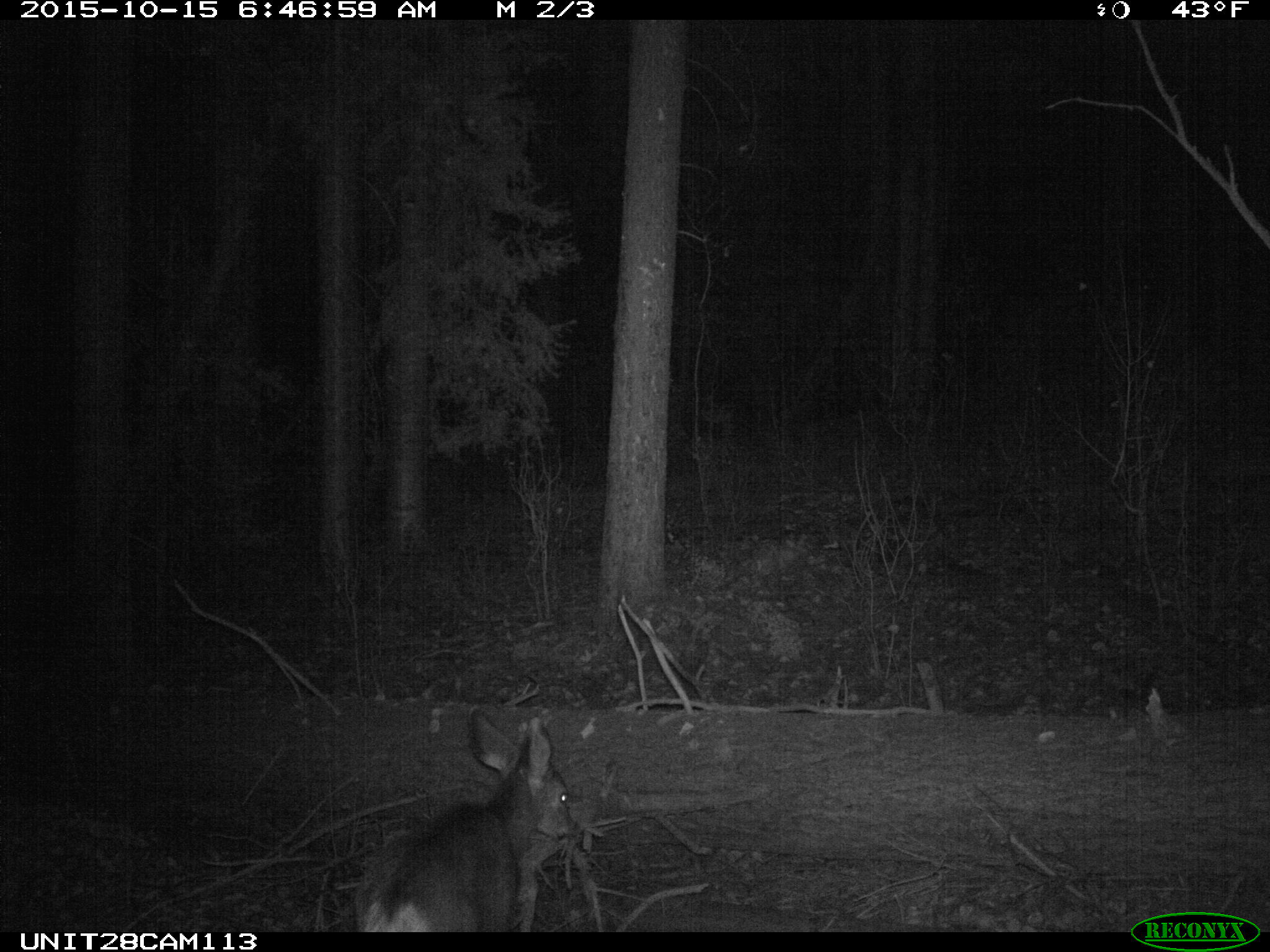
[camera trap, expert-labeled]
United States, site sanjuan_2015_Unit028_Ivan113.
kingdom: Animalia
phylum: Chordata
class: Mammalia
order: Artiodactyla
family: Cervidae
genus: Odocoileus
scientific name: Odocoileus hemionus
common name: mule deer